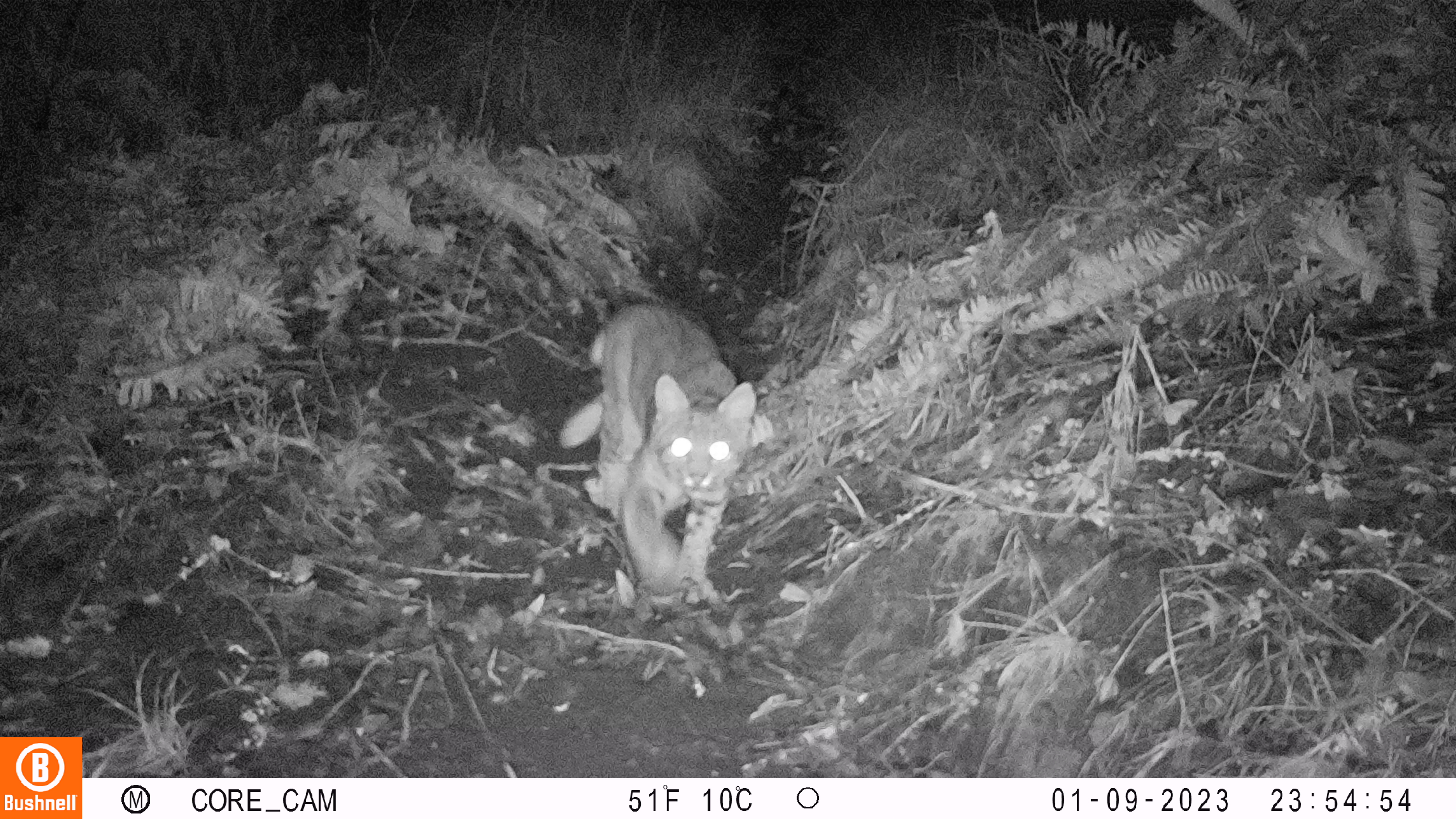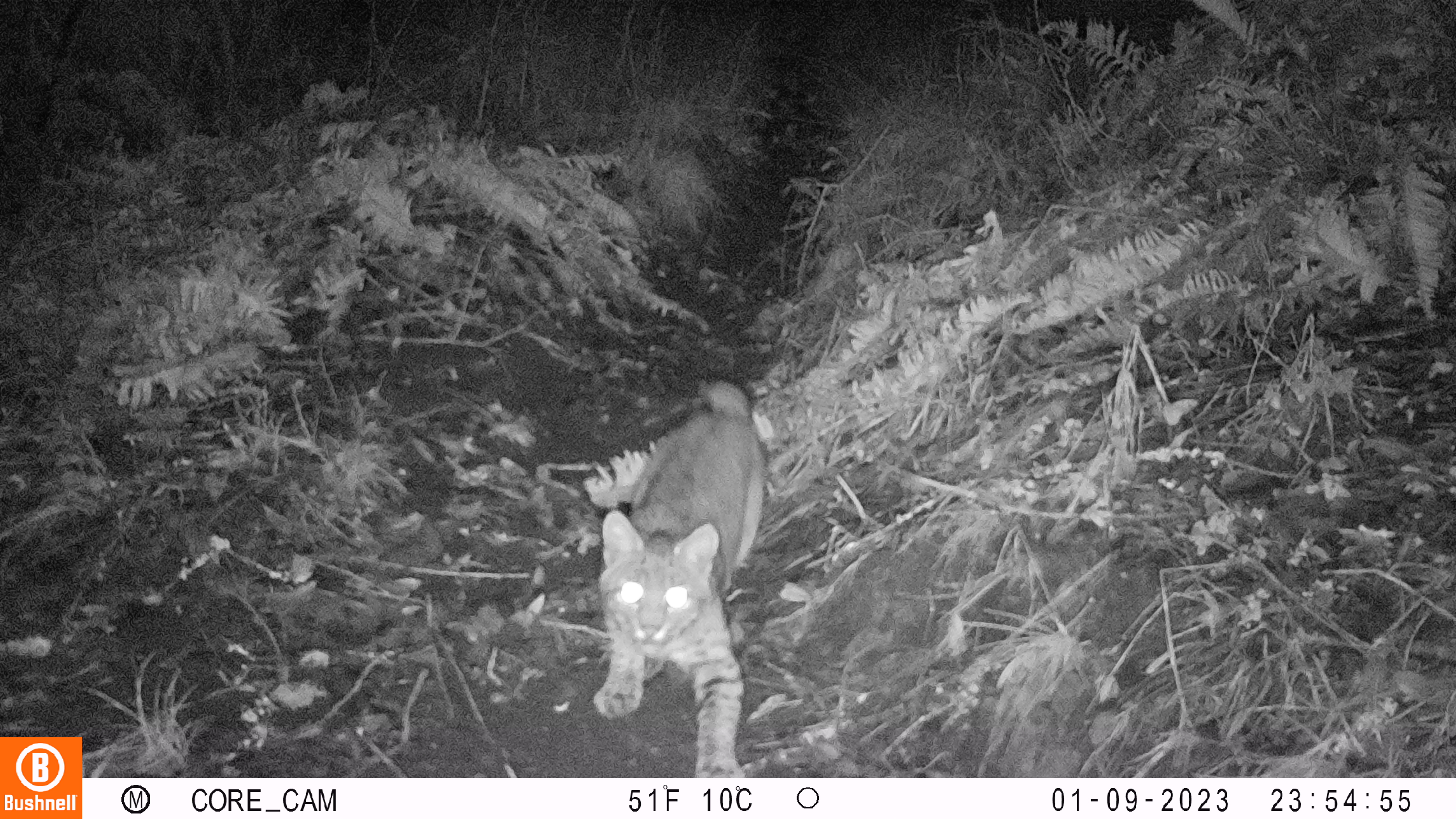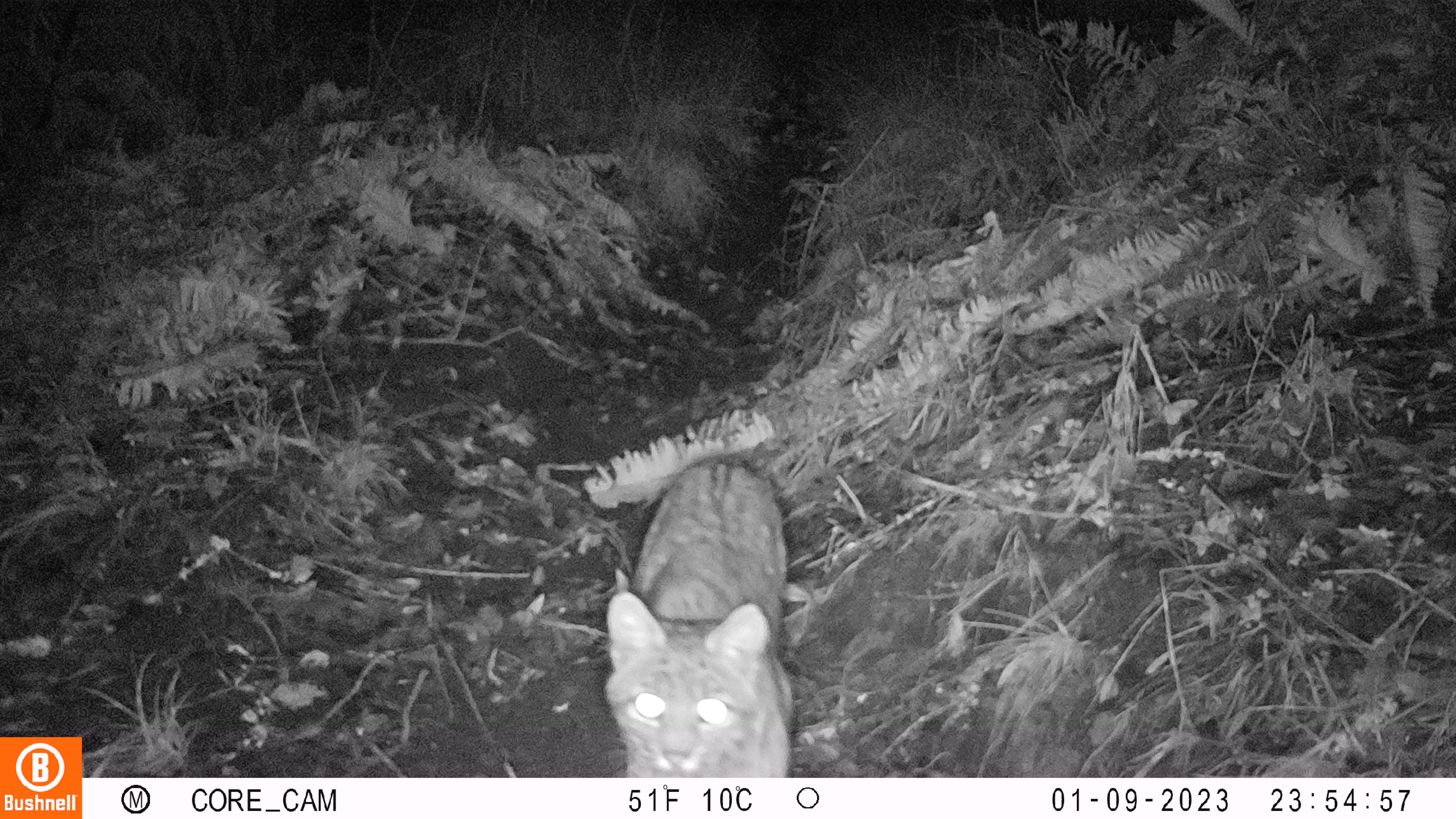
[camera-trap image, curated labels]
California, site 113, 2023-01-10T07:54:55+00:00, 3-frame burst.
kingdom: Animalia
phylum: Chordata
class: Mammalia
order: Carnivora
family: Felidae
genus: Lynx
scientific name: Lynx rufus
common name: bobcat